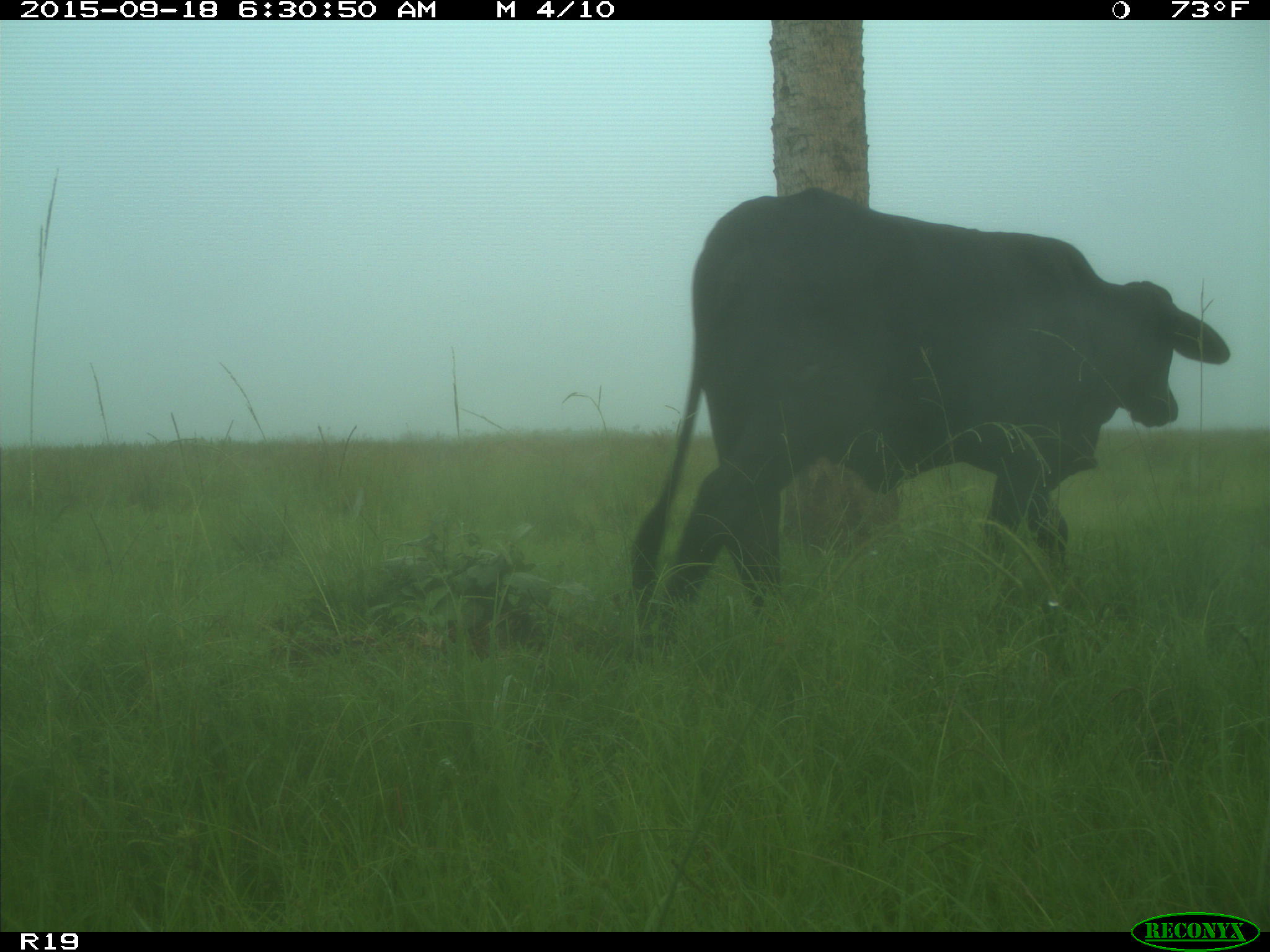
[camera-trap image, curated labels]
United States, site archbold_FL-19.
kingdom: Animalia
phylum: Chordata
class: Mammalia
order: Artiodactyla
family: Bovidae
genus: Bos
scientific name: Bos taurus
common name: domestic cow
Bos taurus (domestic cow).